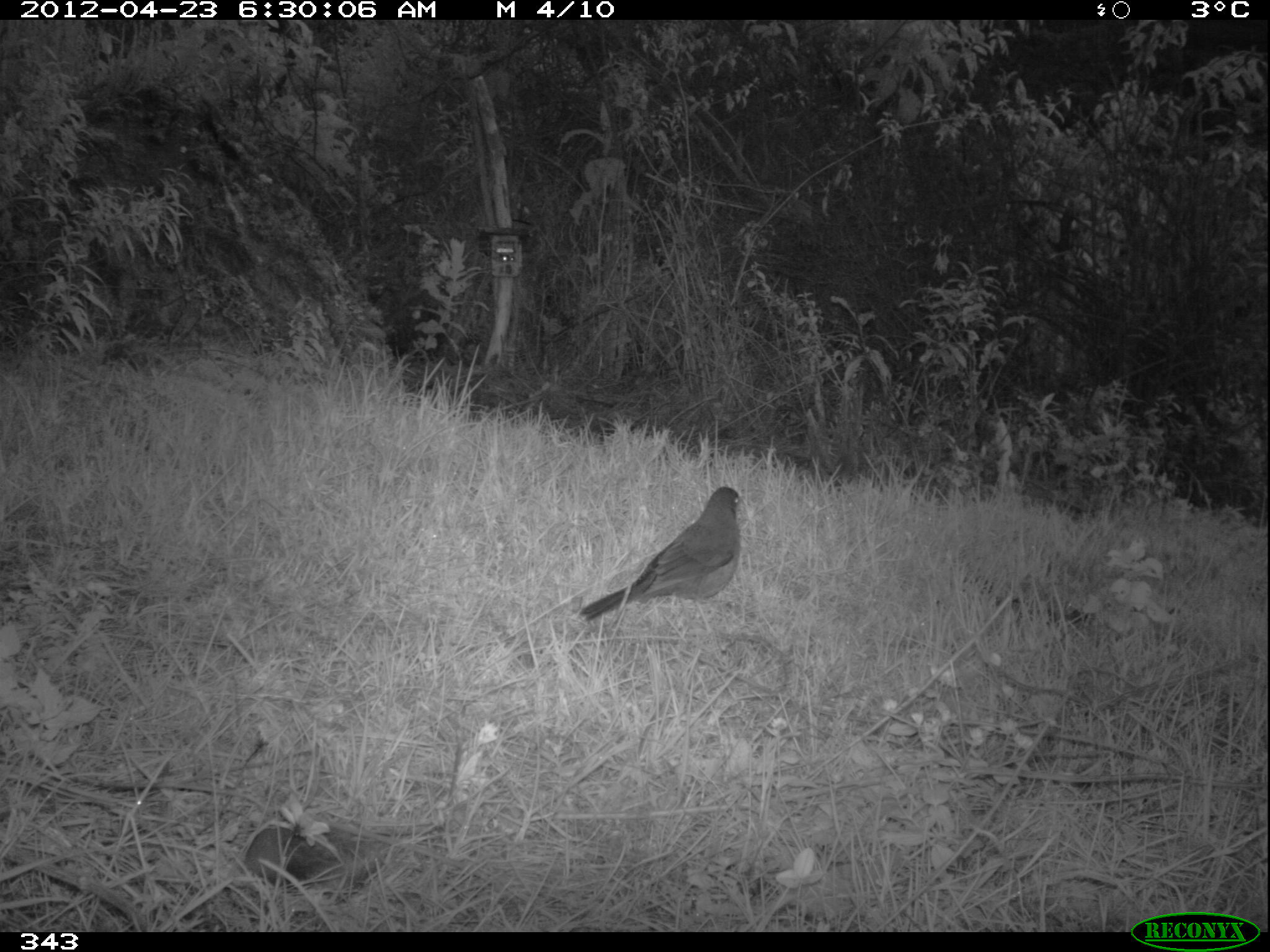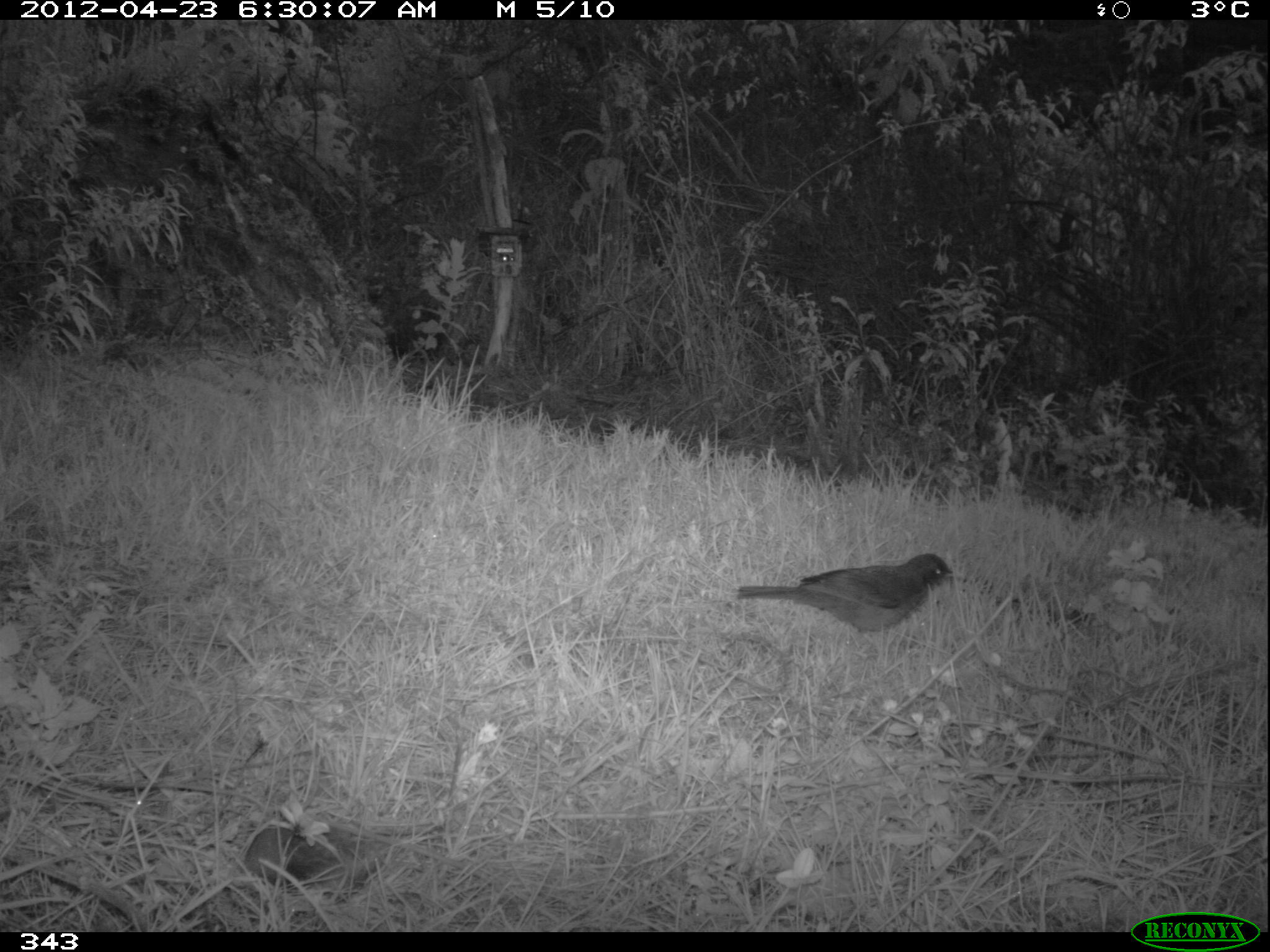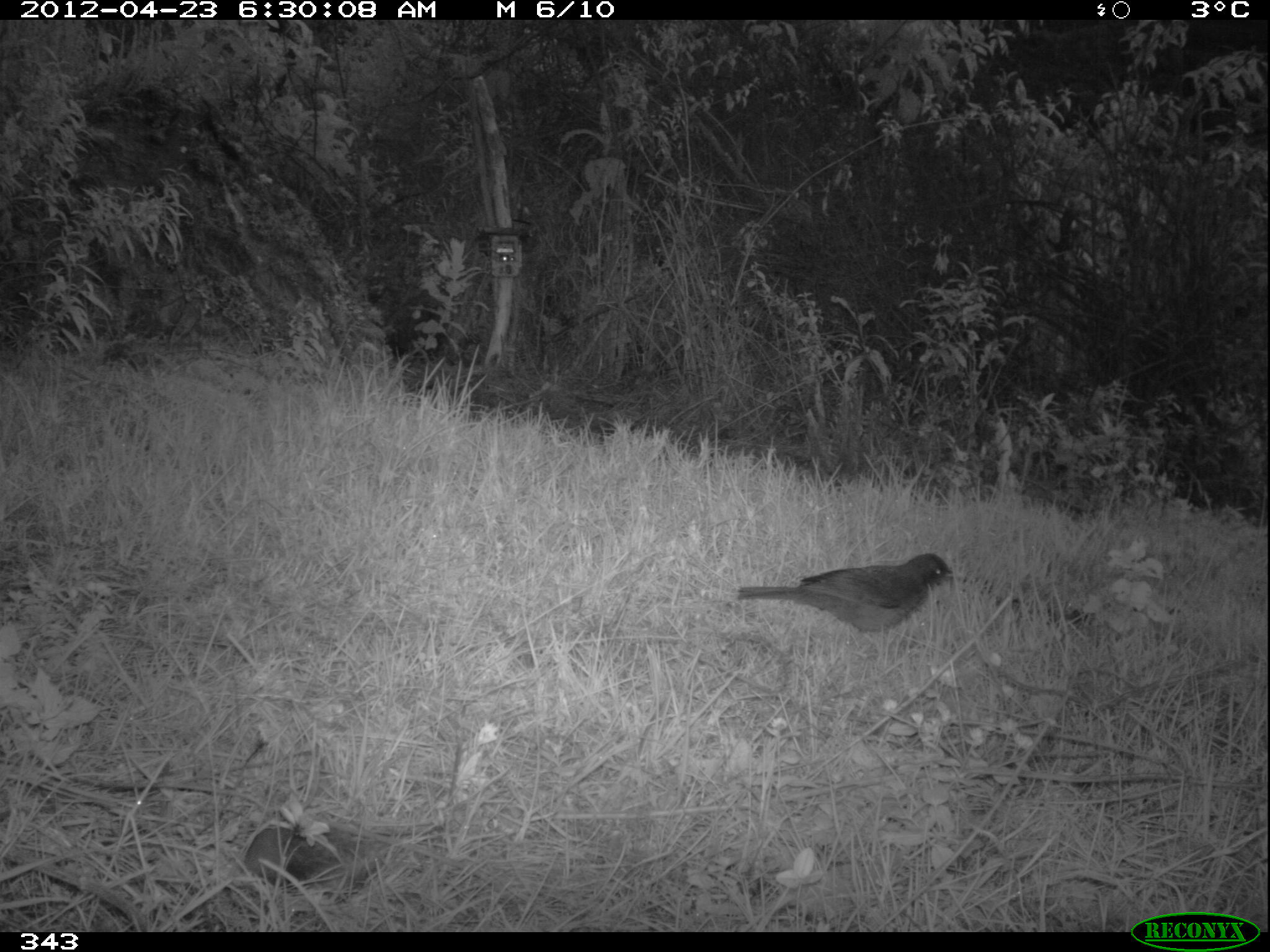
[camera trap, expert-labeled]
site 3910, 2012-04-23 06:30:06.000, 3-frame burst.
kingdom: Animalia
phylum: Chordata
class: Aves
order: Passeriformes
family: Turdidae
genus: Turdus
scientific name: Turdus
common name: true thrushes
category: turdus sp